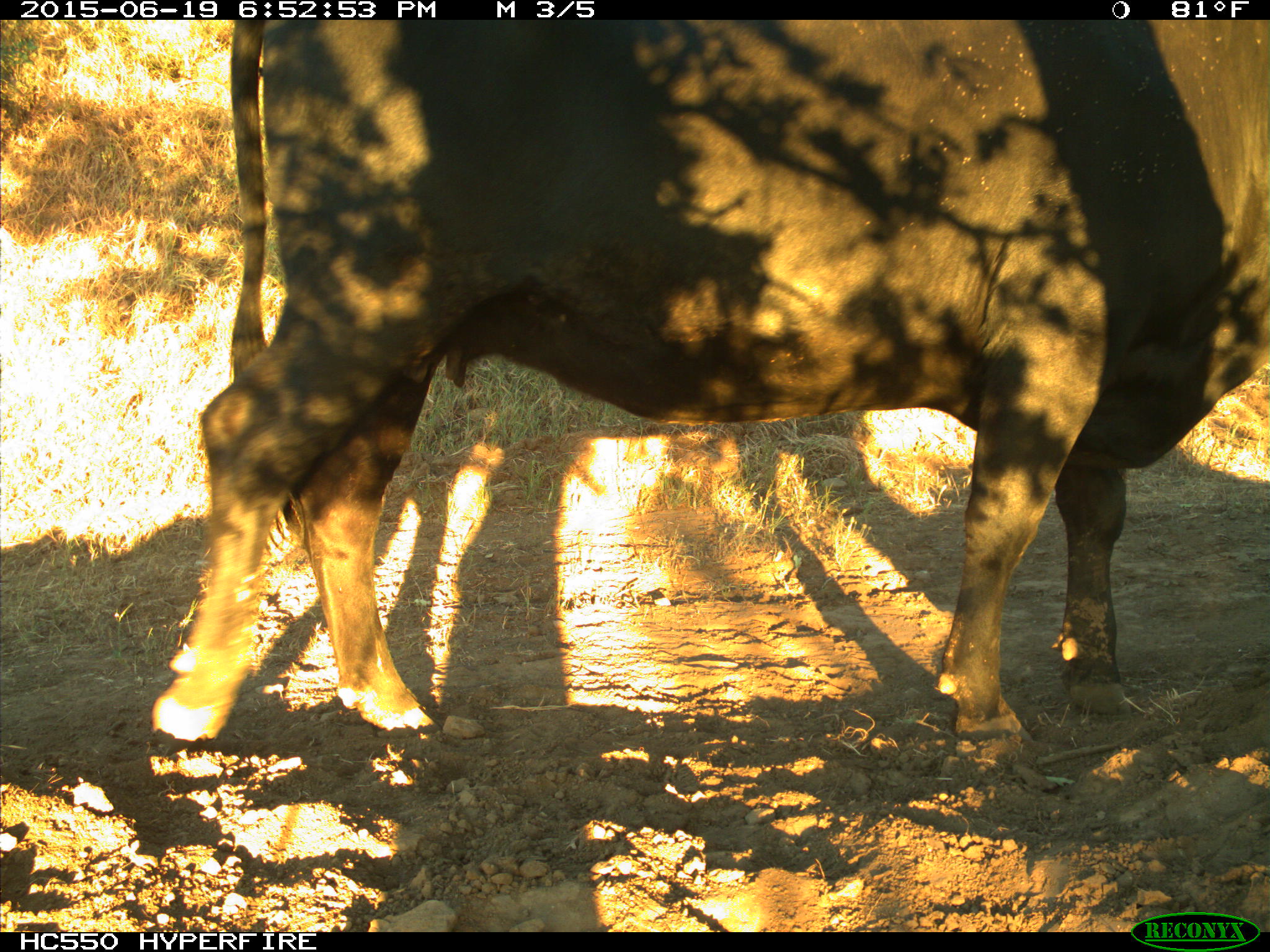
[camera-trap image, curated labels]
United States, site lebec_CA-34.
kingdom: Animalia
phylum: Chordata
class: Mammalia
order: Artiodactyla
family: Bovidae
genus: Bos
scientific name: Bos taurus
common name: domestic cow